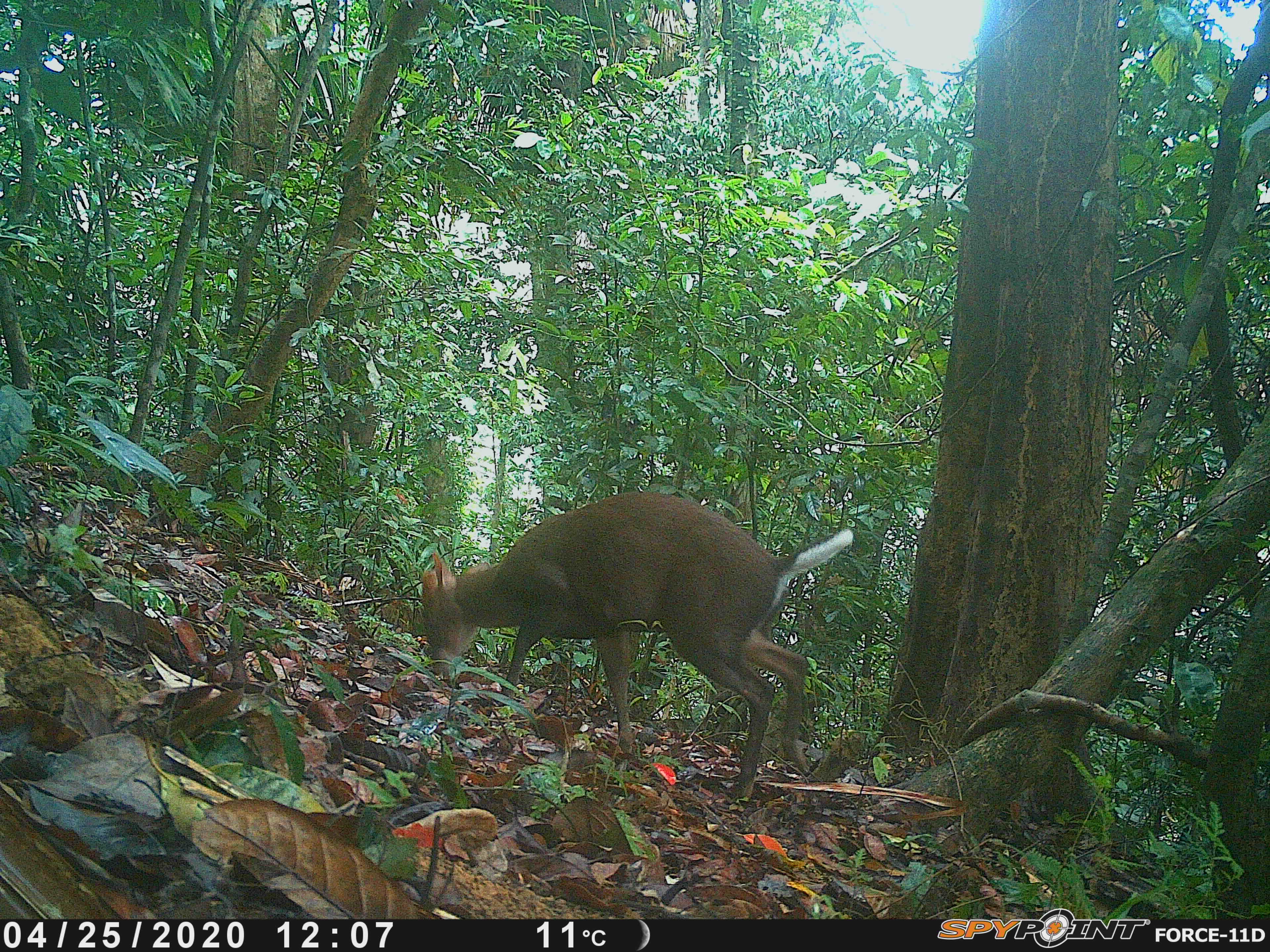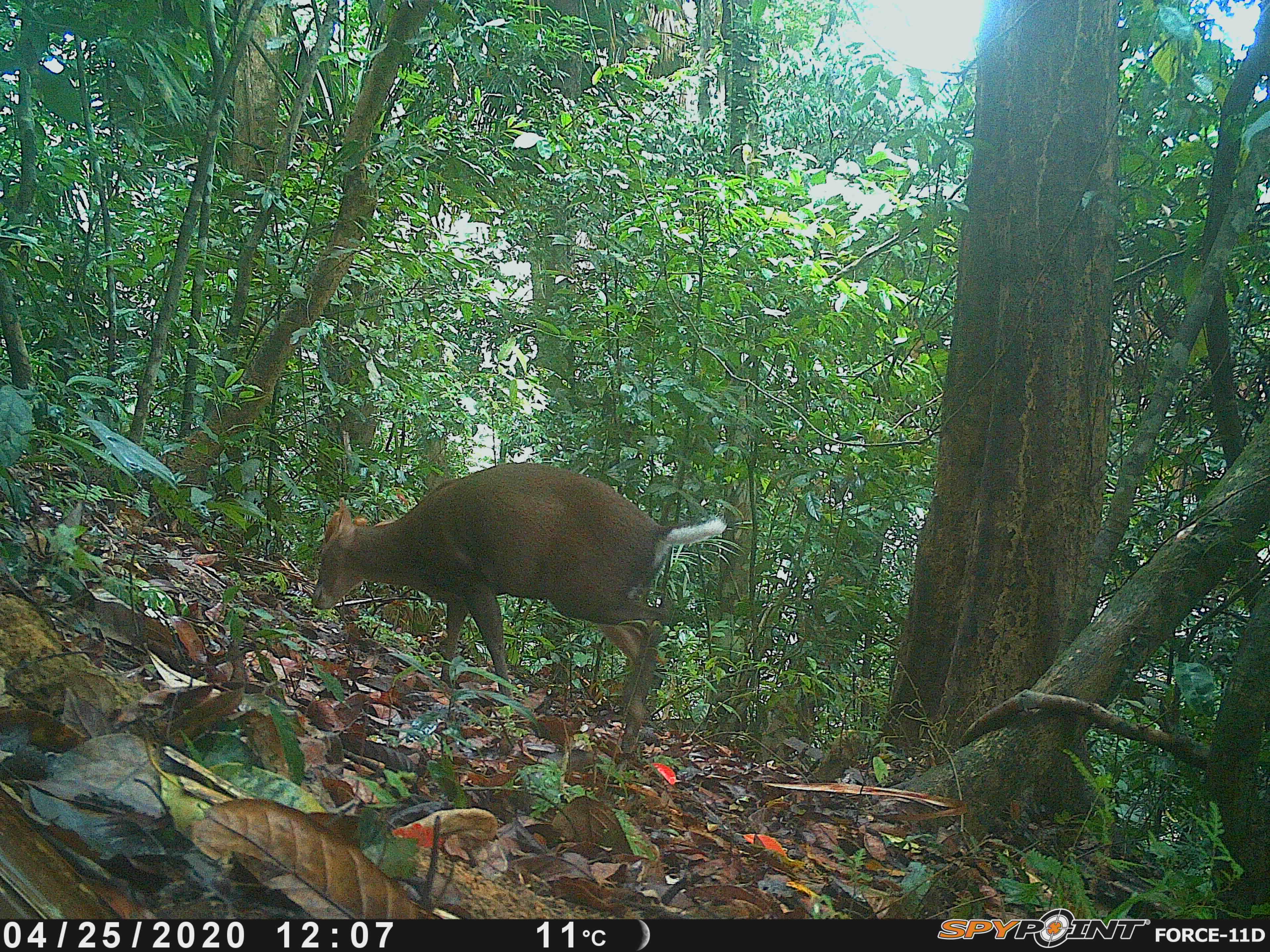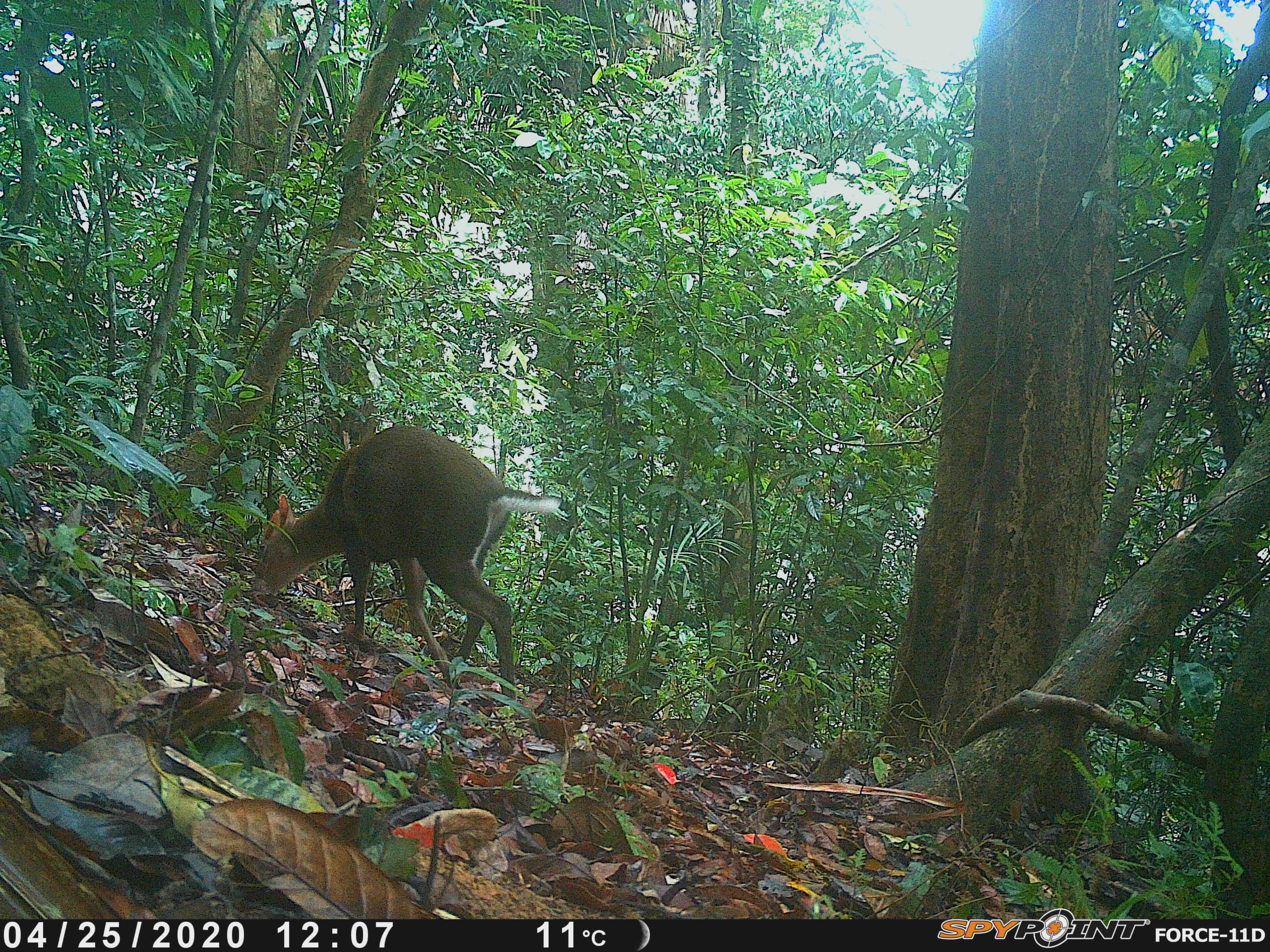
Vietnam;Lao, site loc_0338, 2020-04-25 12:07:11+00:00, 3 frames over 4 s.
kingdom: Animalia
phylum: Chordata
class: Mammalia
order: Artiodactyla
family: Cervidae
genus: Muntiacus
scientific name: Muntiacus rooseveltorum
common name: roosevelt's muntjac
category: roosevelts muntjac group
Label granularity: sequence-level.